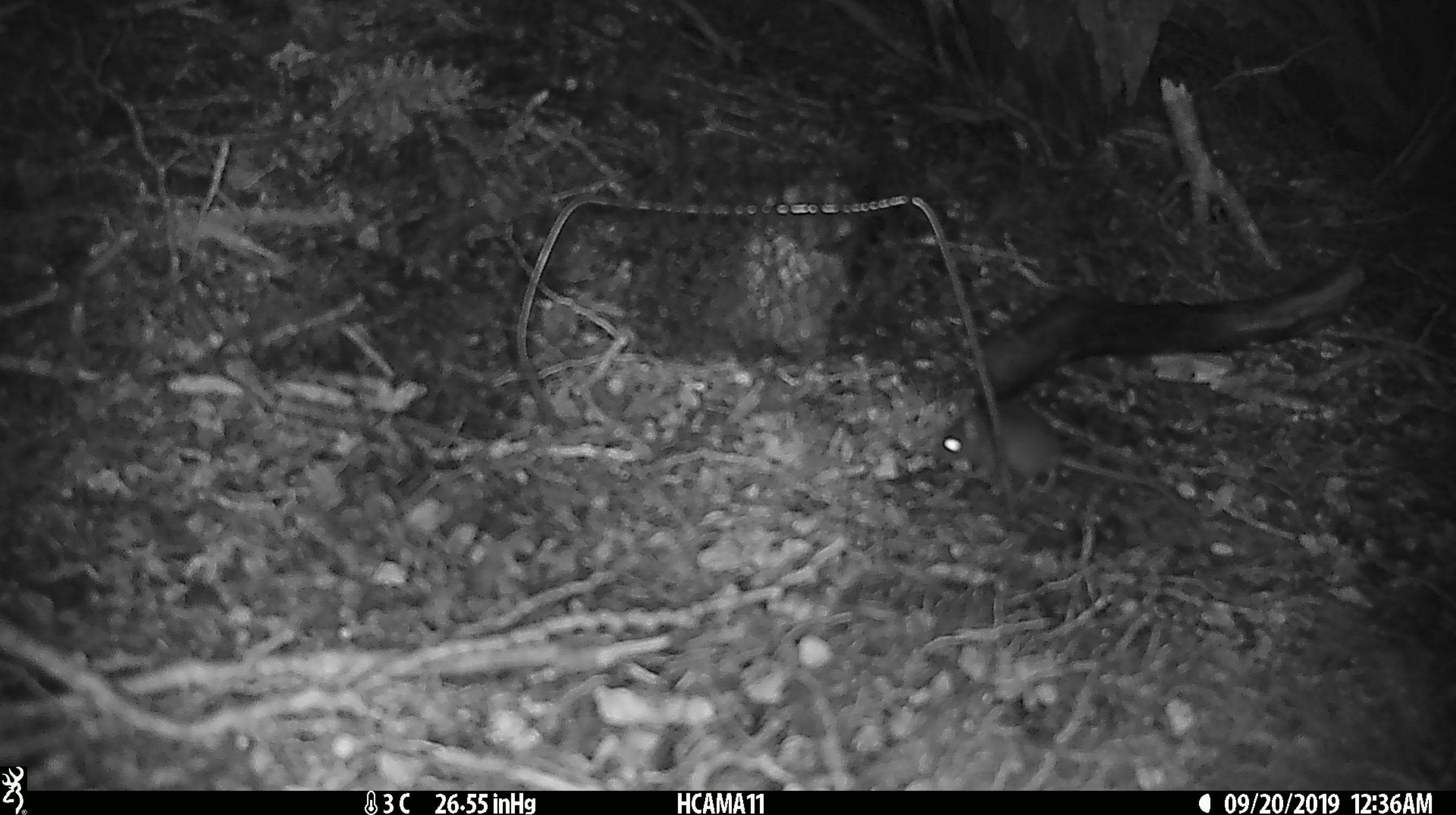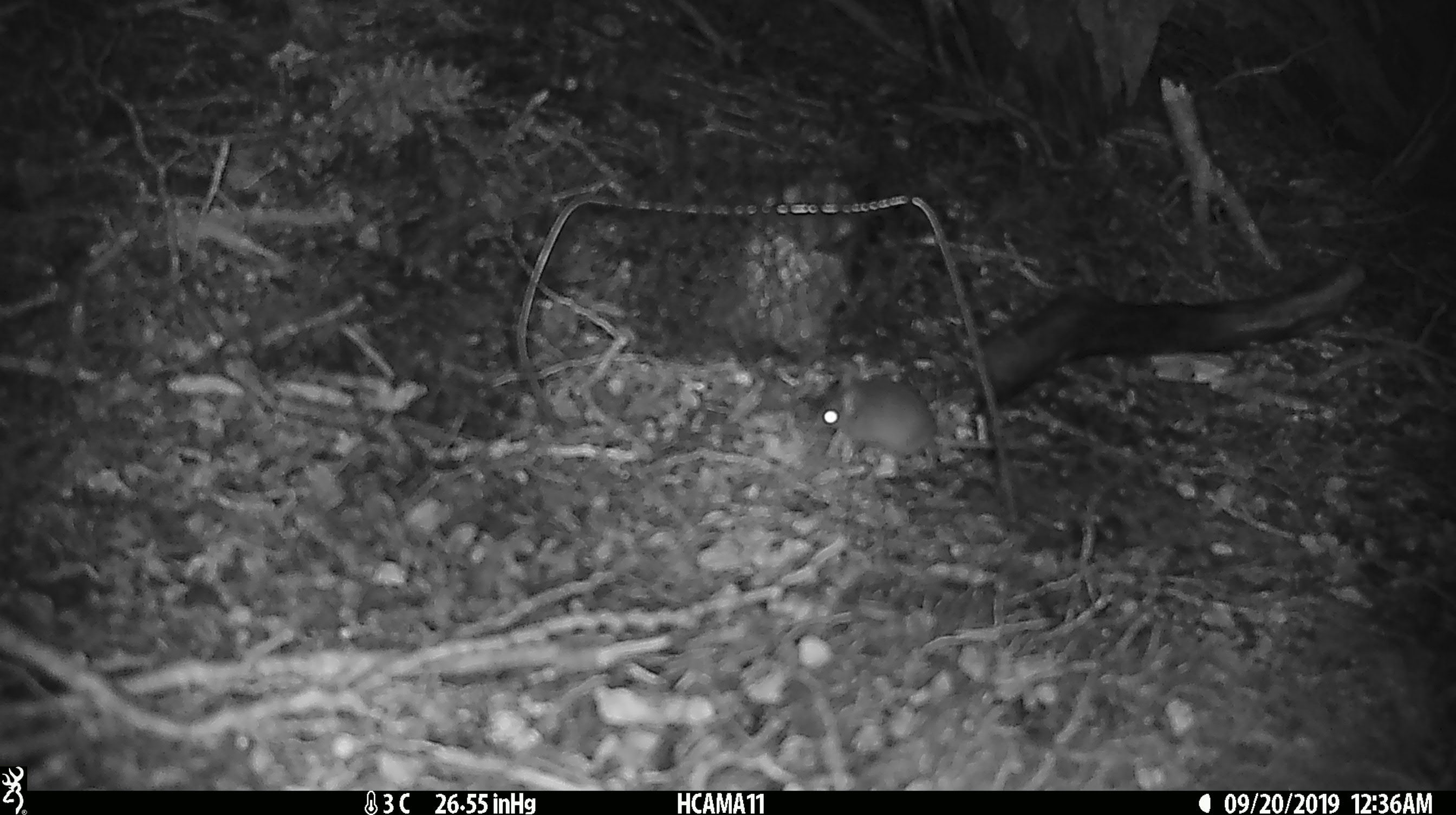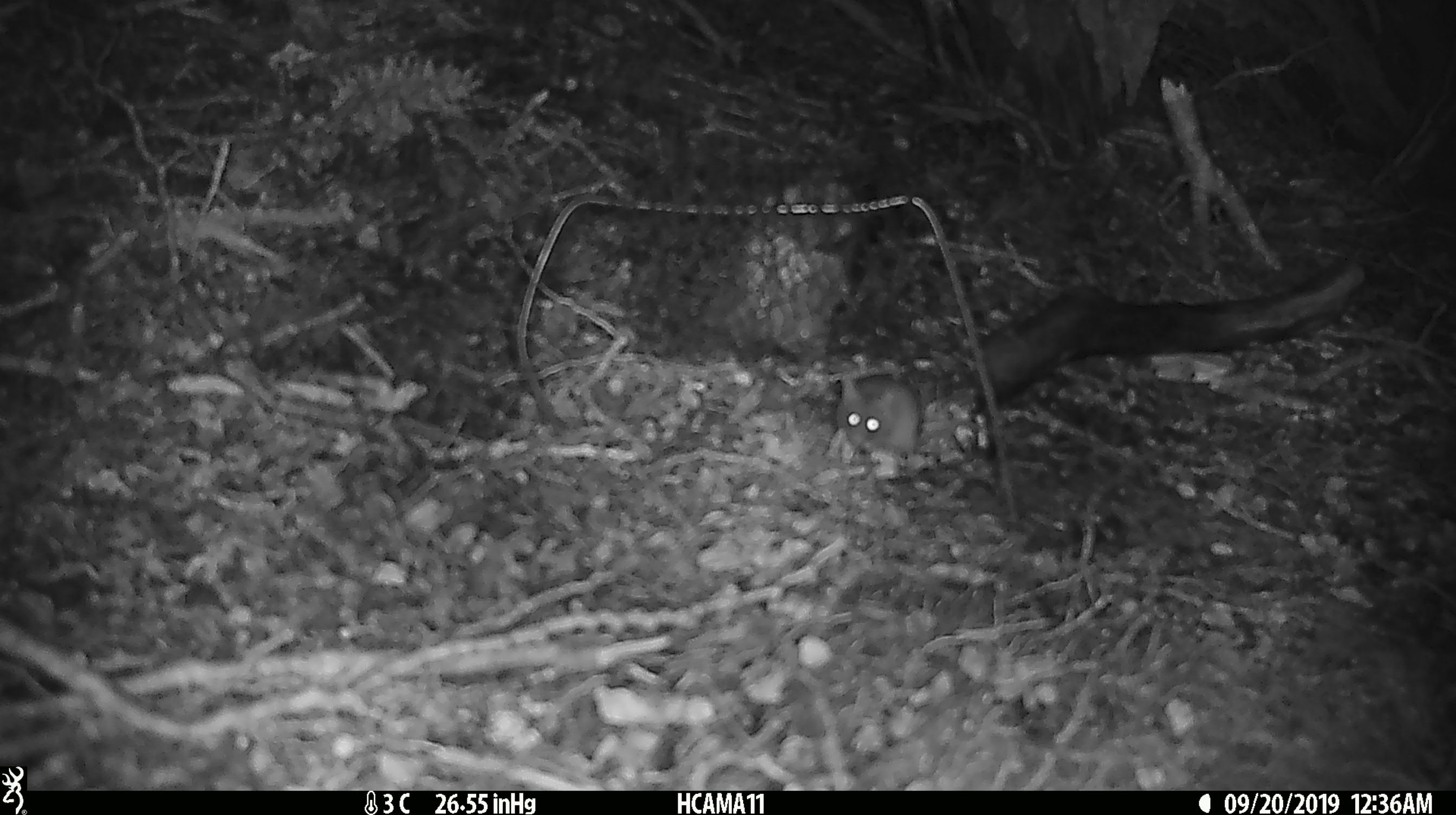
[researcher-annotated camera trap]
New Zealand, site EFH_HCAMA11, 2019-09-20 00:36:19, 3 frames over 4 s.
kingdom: Animalia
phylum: Chordata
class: Mammalia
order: Rodentia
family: Muridae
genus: Mus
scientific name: Mus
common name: mouse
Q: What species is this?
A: Mouse (Mus).